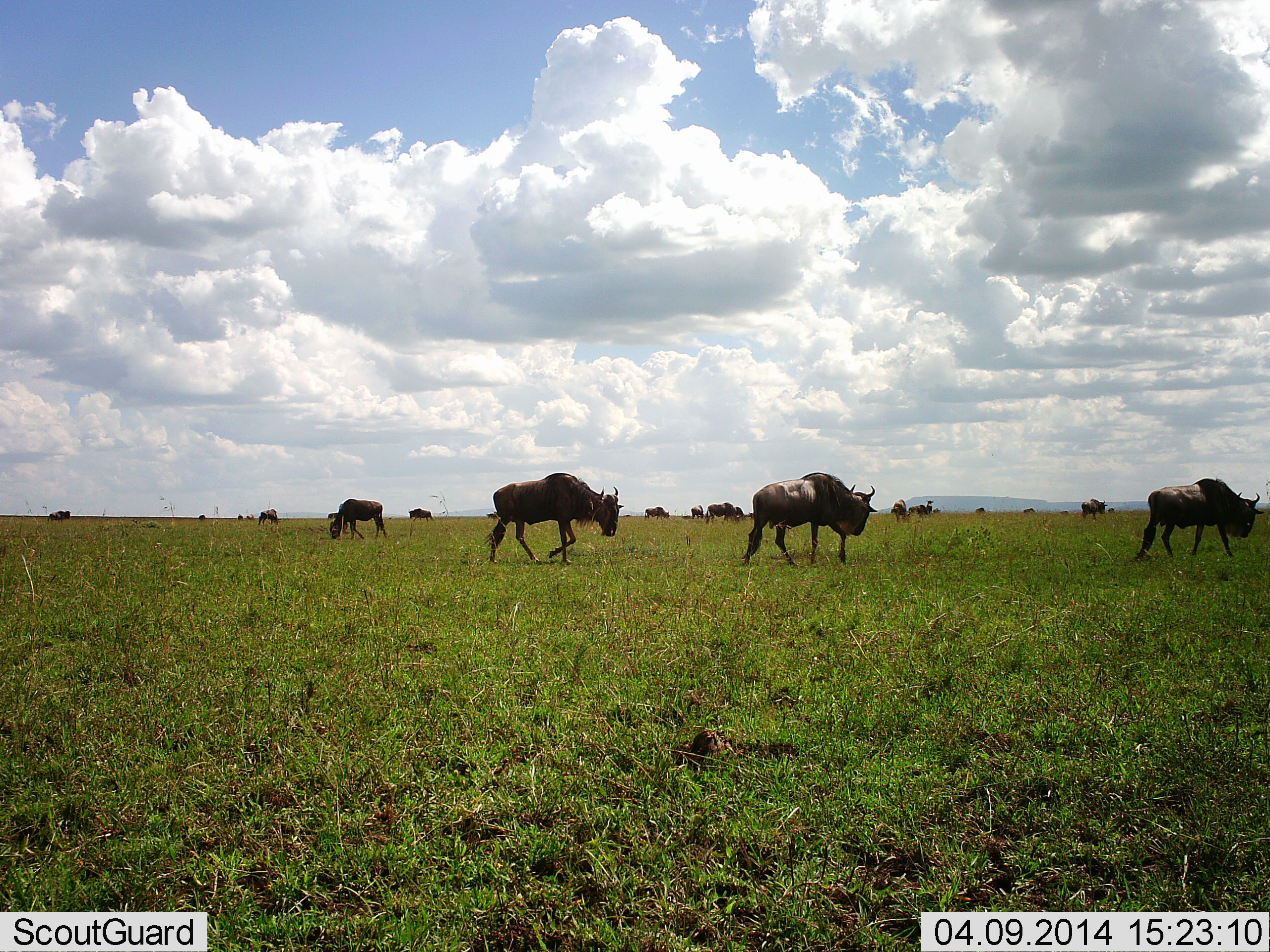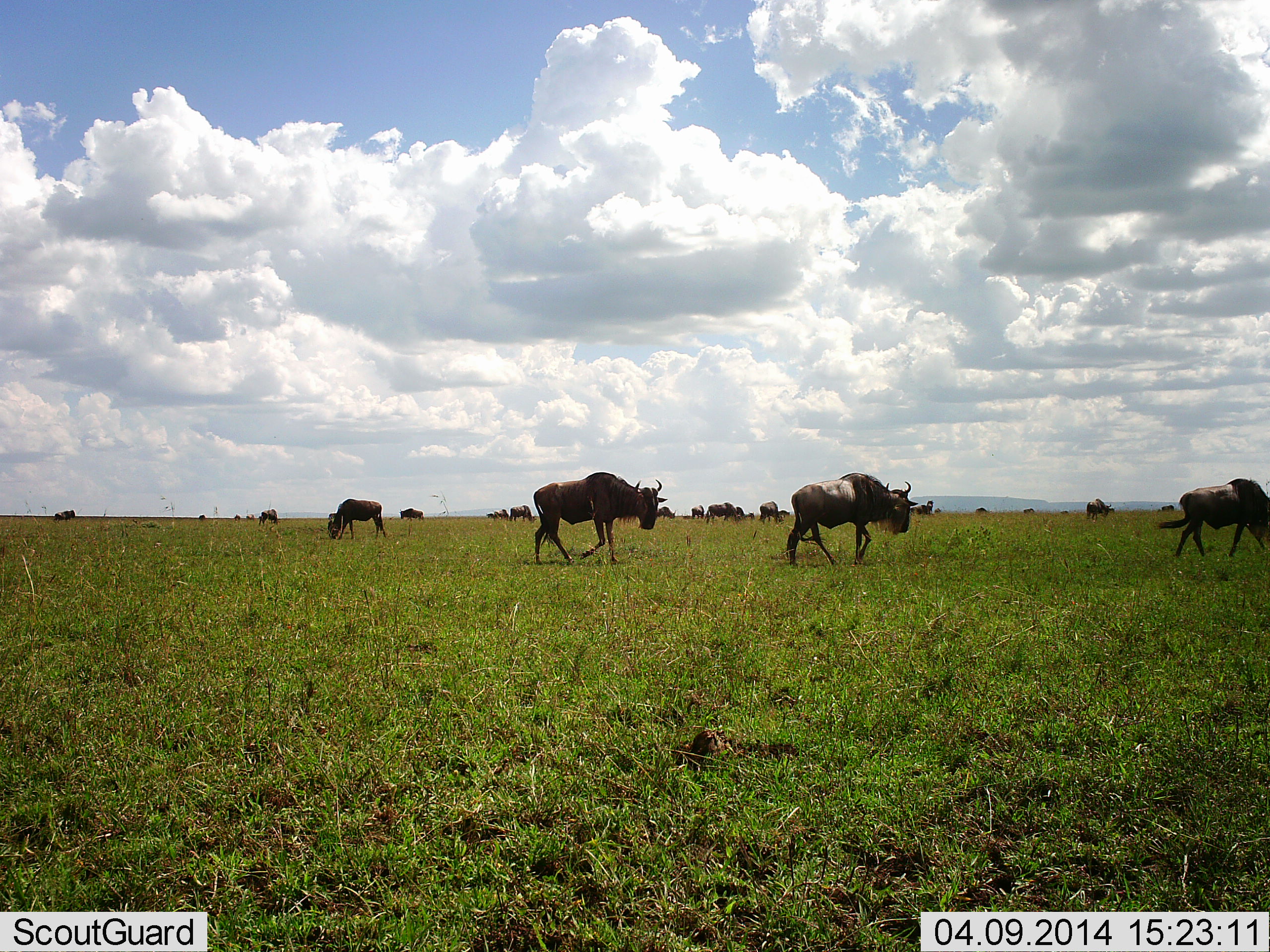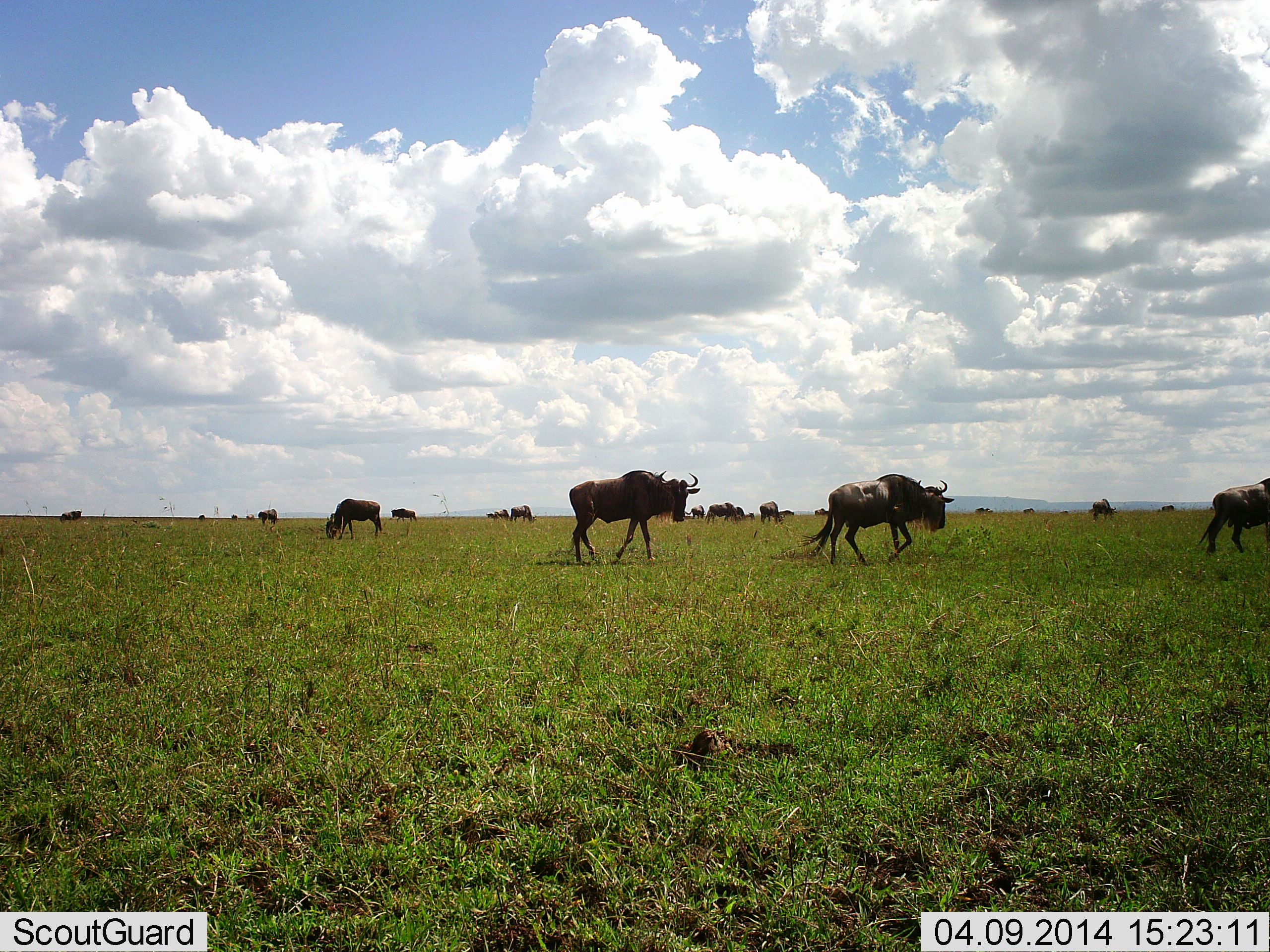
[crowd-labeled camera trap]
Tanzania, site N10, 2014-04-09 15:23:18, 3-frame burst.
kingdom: Animalia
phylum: Chordata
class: Mammalia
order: Artiodactyla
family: Bovidae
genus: Connochaetes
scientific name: Connochaetes taurinus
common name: blue wildebeest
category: wildebeest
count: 11-50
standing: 30%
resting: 0%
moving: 90%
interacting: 0%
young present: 0%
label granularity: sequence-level